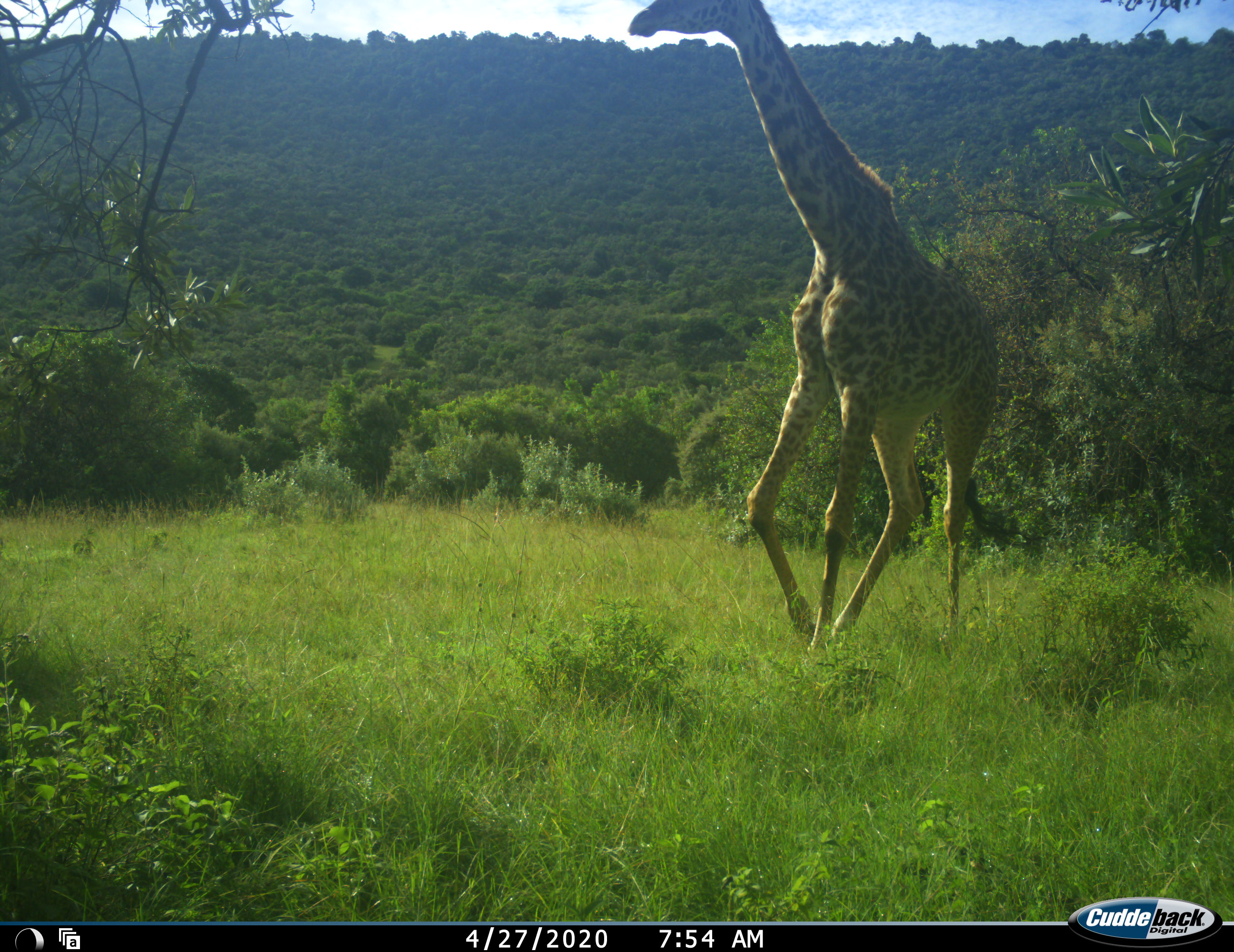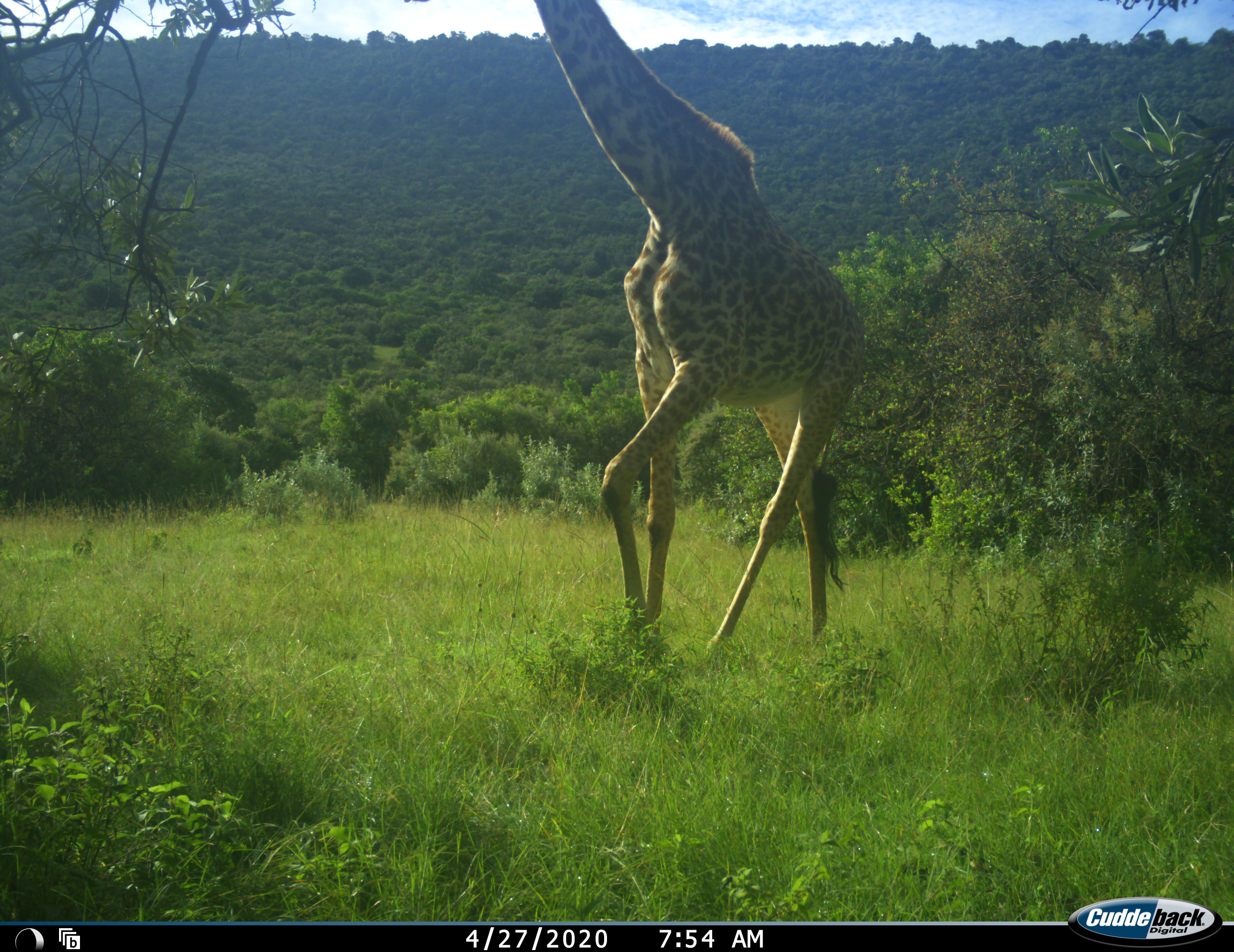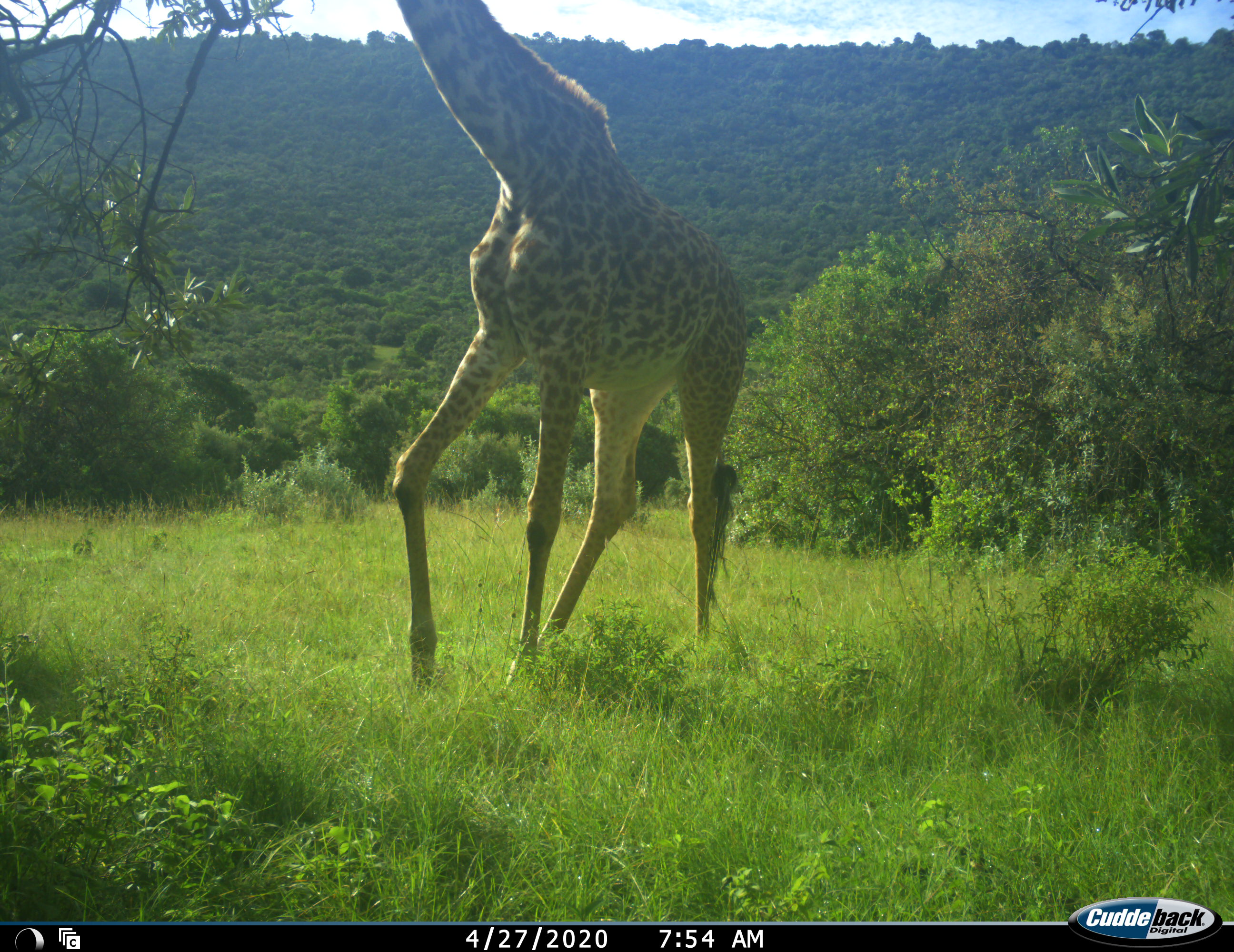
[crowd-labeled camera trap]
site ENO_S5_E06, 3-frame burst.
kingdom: Animalia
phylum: Chordata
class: Mammalia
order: Artiodactyla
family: Giraffidae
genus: Giraffa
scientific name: Giraffa camelopardalis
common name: giraffe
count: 1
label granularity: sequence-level